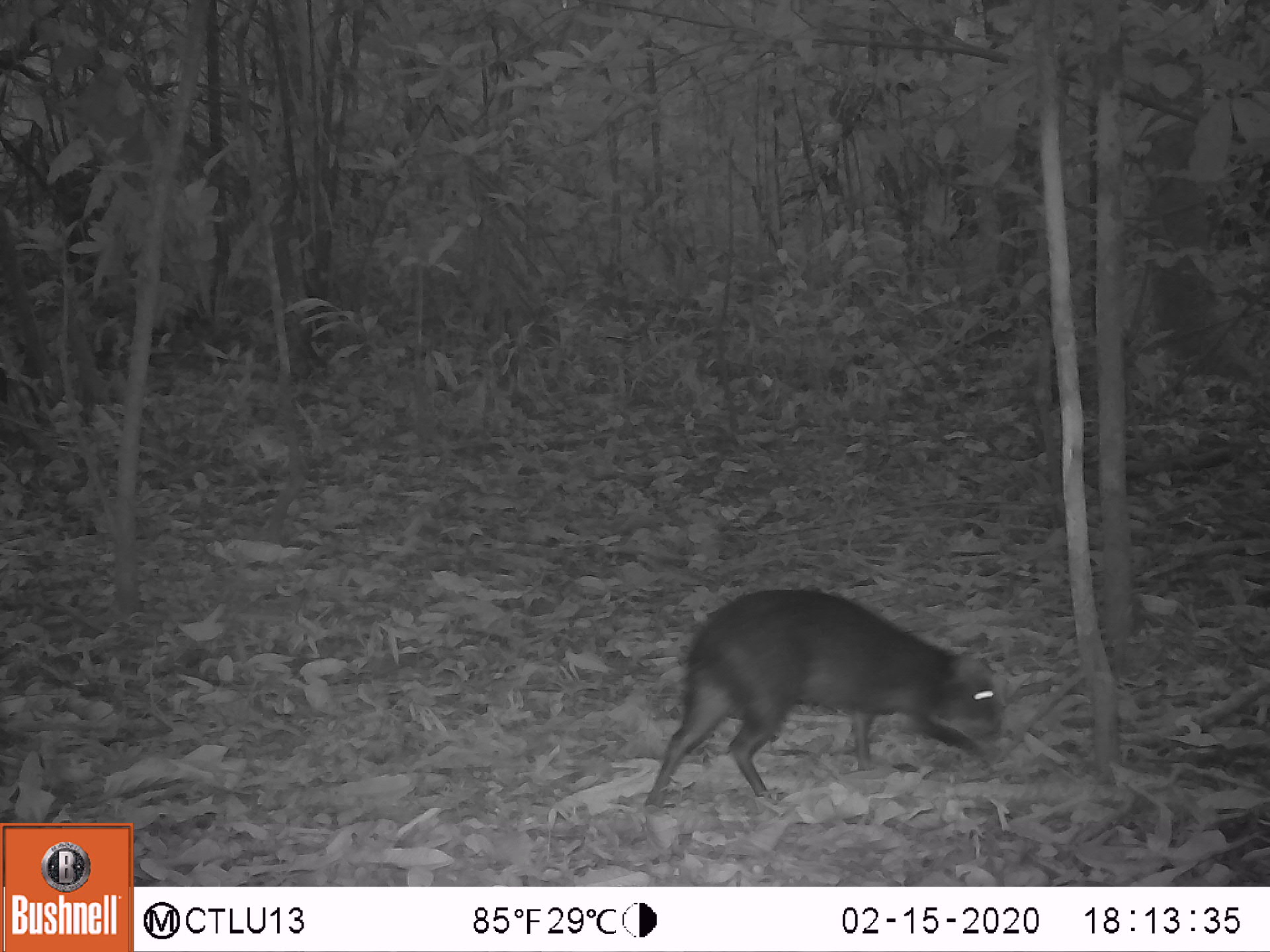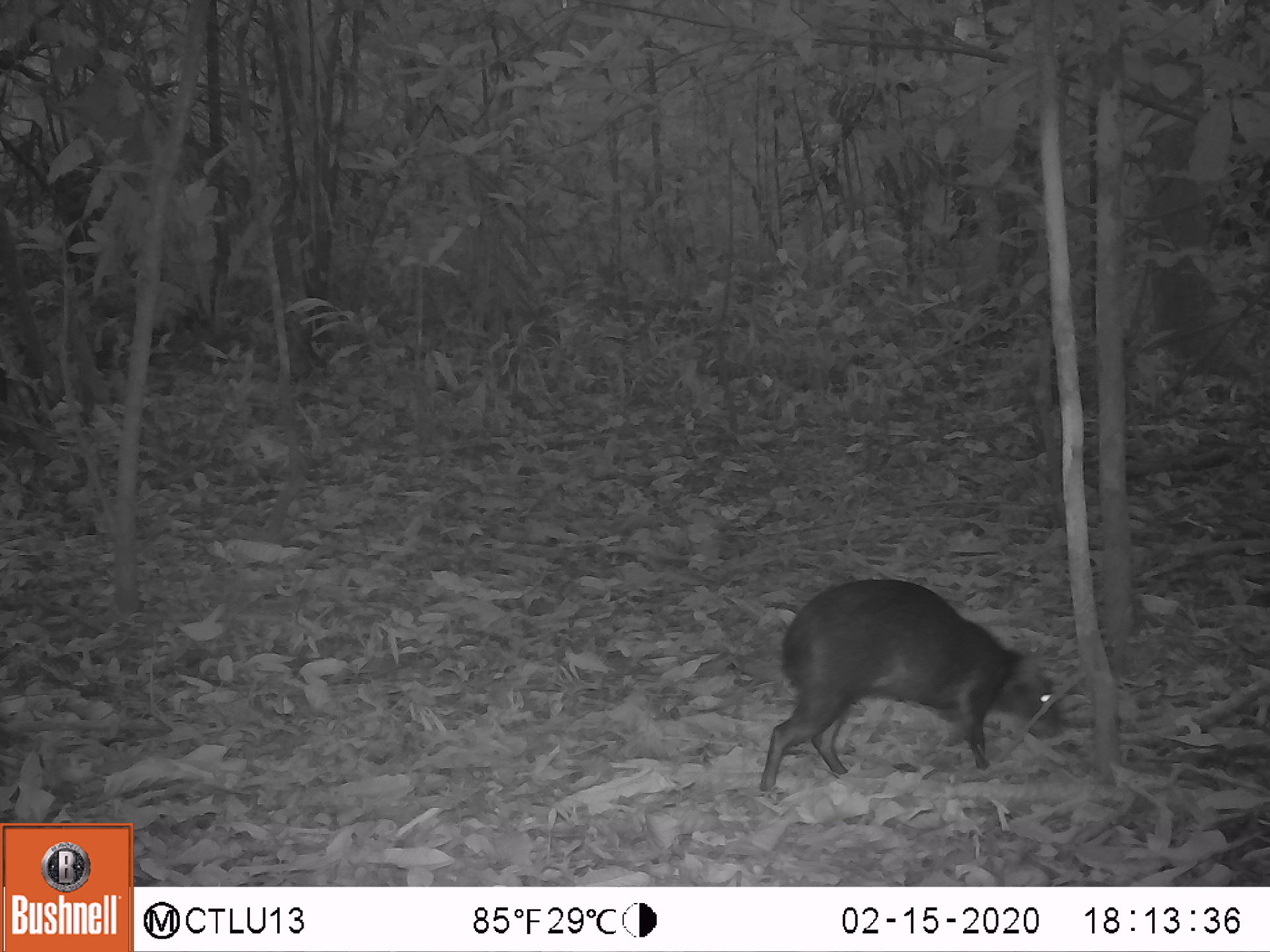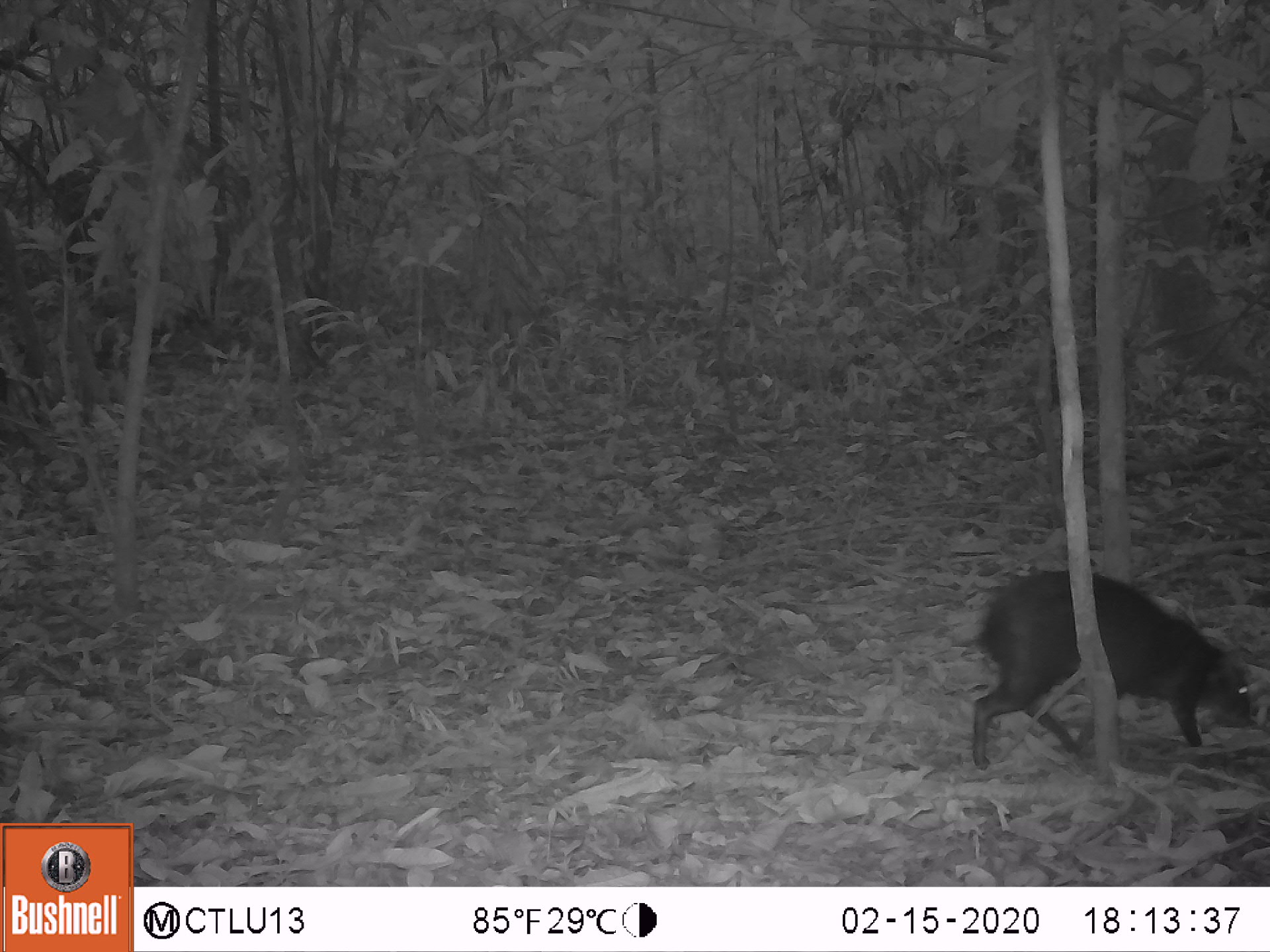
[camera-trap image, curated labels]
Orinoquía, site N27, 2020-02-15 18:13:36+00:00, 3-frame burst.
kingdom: Animalia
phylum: Chordata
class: Mammalia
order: Rodentia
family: Dasyproctidae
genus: Dasyprocta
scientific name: Dasyprocta fuliginosa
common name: black agouti